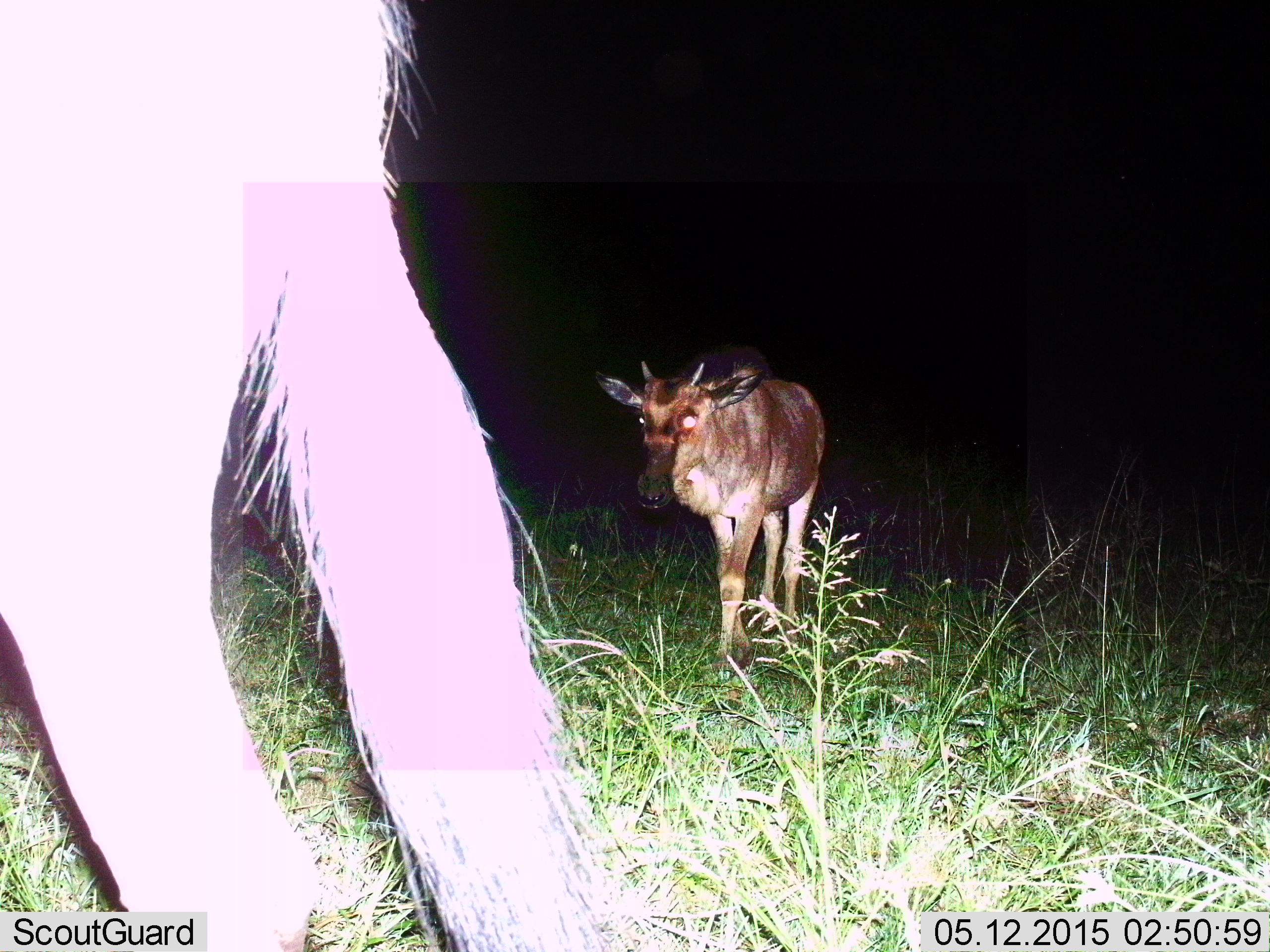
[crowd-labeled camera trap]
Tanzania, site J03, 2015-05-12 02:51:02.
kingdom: Animalia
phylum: Chordata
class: Mammalia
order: Artiodactyla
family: Bovidae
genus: Connochaetes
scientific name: Connochaetes taurinus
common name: blue wildebeest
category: wildebeest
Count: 2.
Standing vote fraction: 27%.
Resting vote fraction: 0%.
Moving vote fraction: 82%.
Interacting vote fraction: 0%.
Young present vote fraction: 45%.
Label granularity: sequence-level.